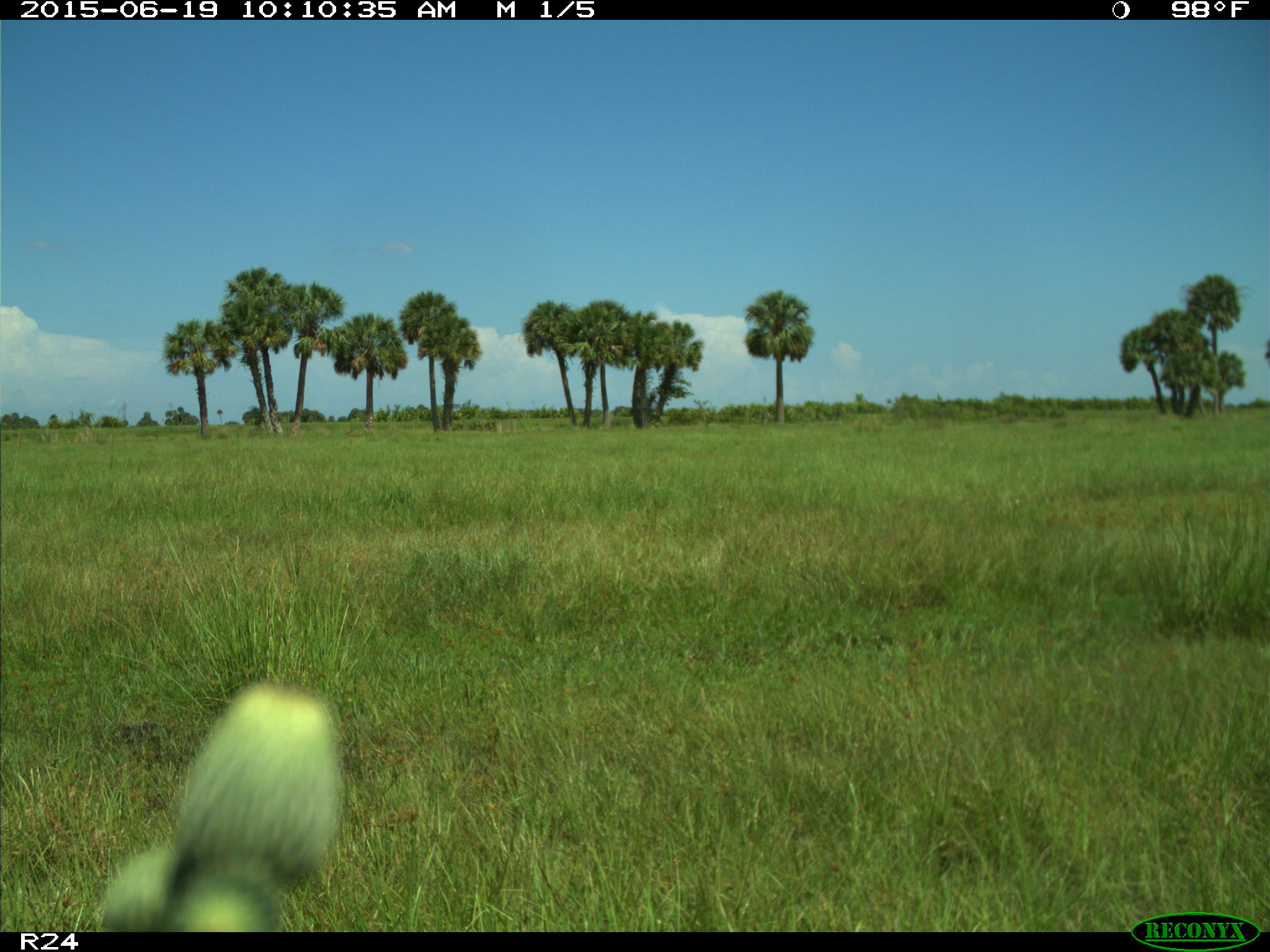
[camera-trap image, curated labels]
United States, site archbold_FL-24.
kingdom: Animalia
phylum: Chordata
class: Mammalia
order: Artiodactyla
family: Bovidae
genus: Bos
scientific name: Bos taurus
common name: domestic cow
Bos taurus (domestic cow).